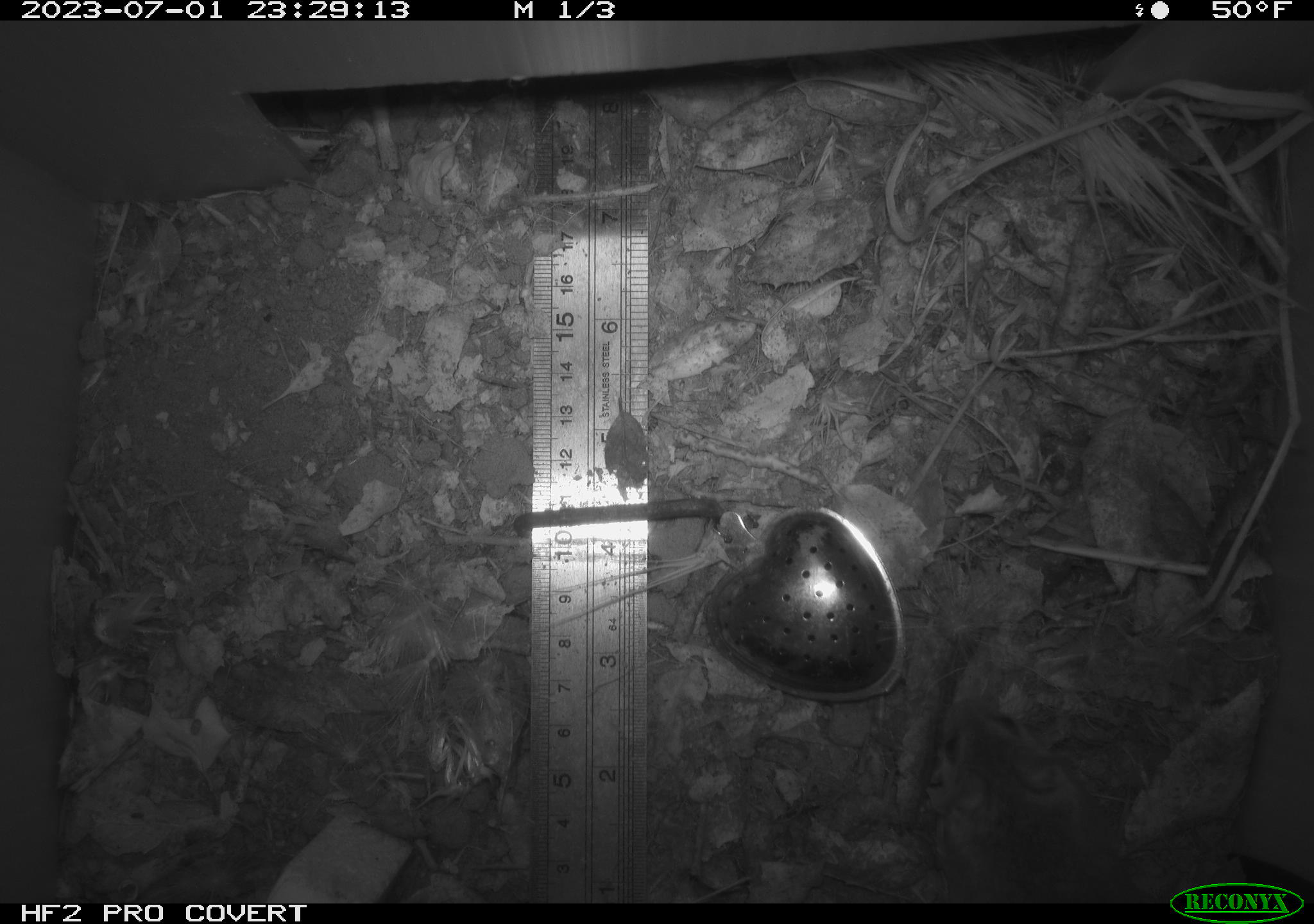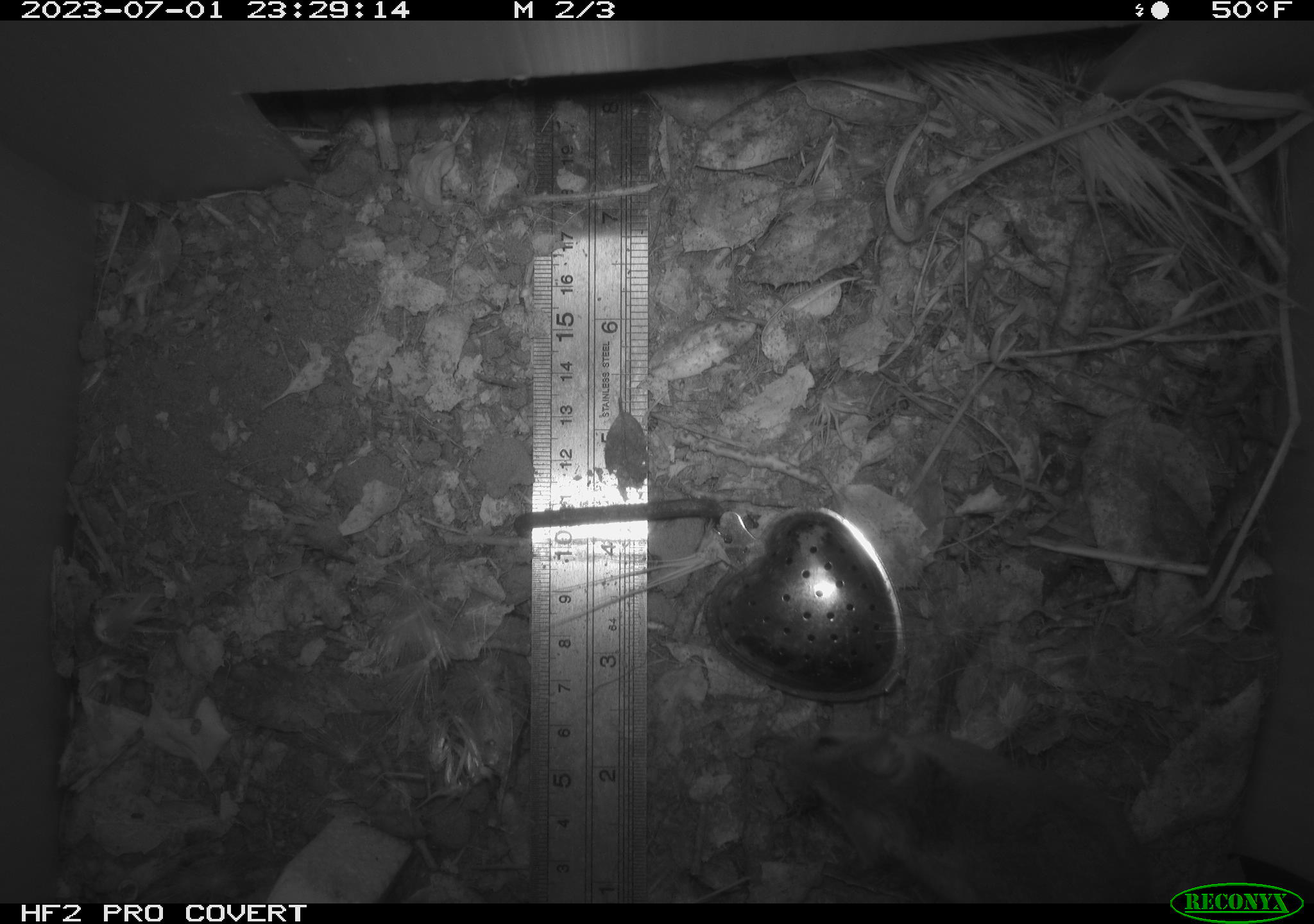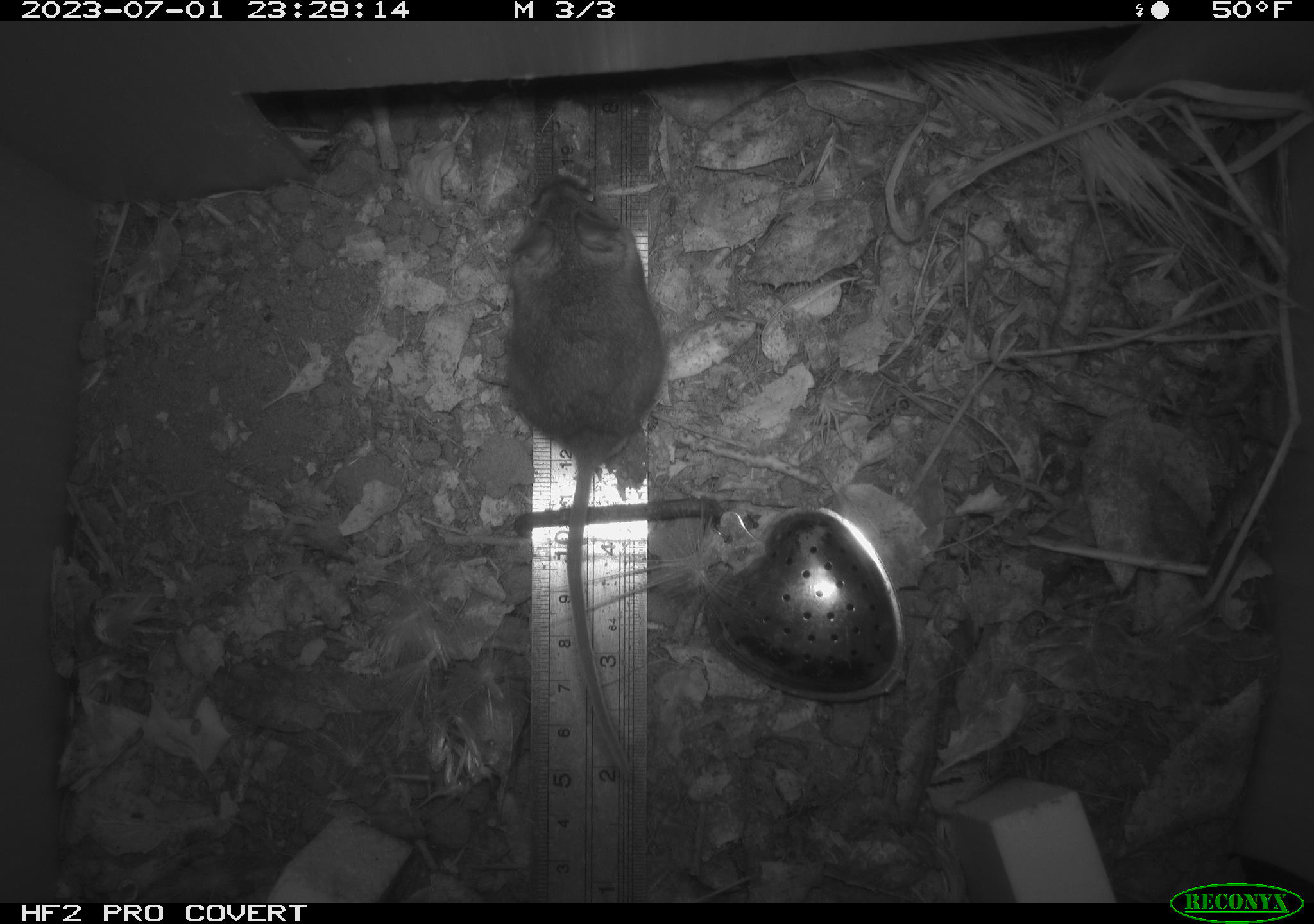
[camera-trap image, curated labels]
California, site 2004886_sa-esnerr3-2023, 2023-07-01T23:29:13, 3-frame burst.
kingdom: Animalia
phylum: Chordata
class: Mammalia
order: Rodentia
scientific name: Rodentia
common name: mouse species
Mouse species (Rodentia).